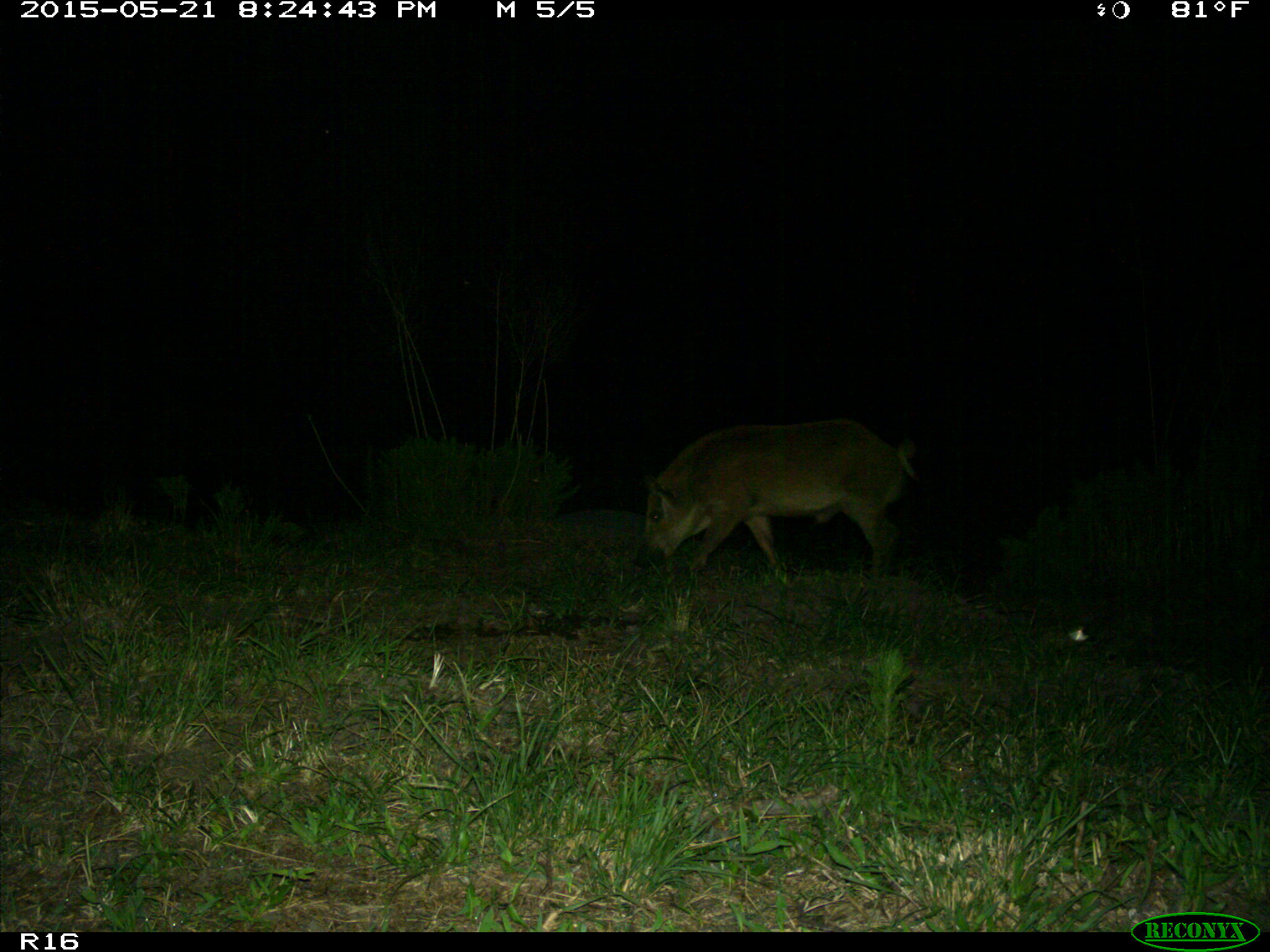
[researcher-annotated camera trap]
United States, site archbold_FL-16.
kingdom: Animalia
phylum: Chordata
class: Mammalia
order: Artiodactyla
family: Suidae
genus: Sus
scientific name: Sus scrofa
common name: wild boar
Sus scrofa (wild boar).